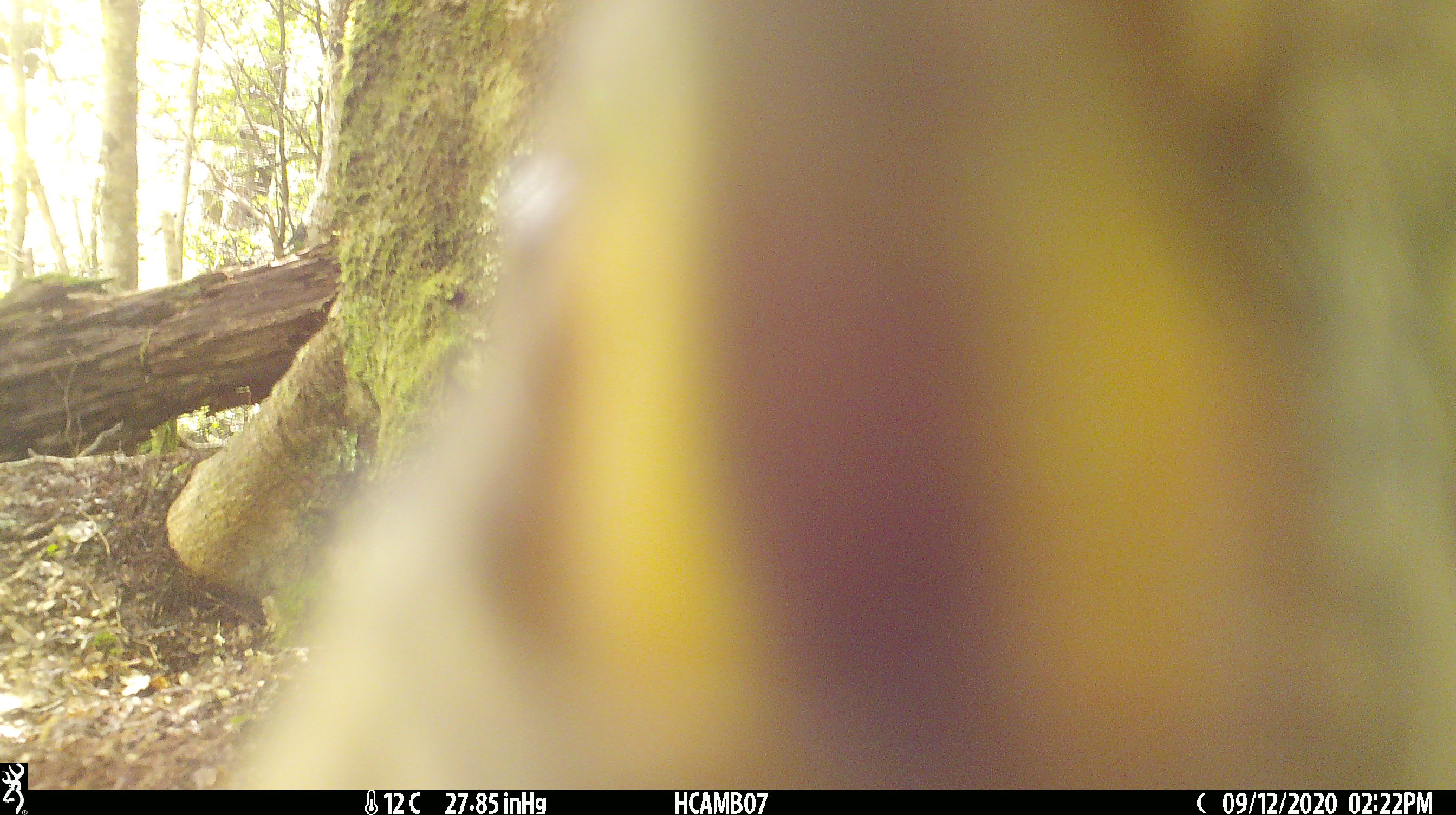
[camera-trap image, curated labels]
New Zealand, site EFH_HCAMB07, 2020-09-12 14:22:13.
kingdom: Animalia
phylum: Chordata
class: Aves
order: Psittaciformes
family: Strigopidae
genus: Nestor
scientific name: Nestor notabilis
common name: kea